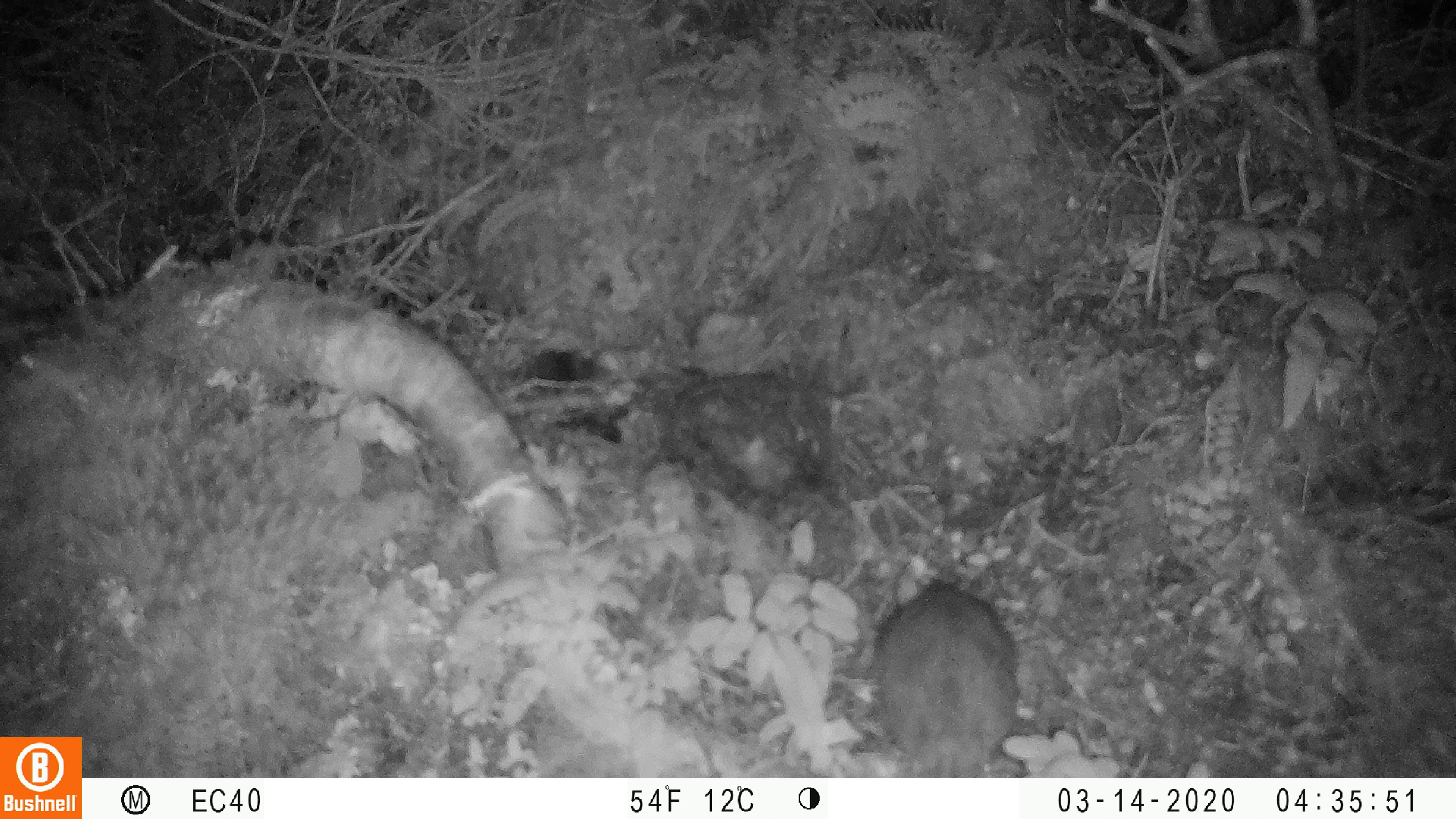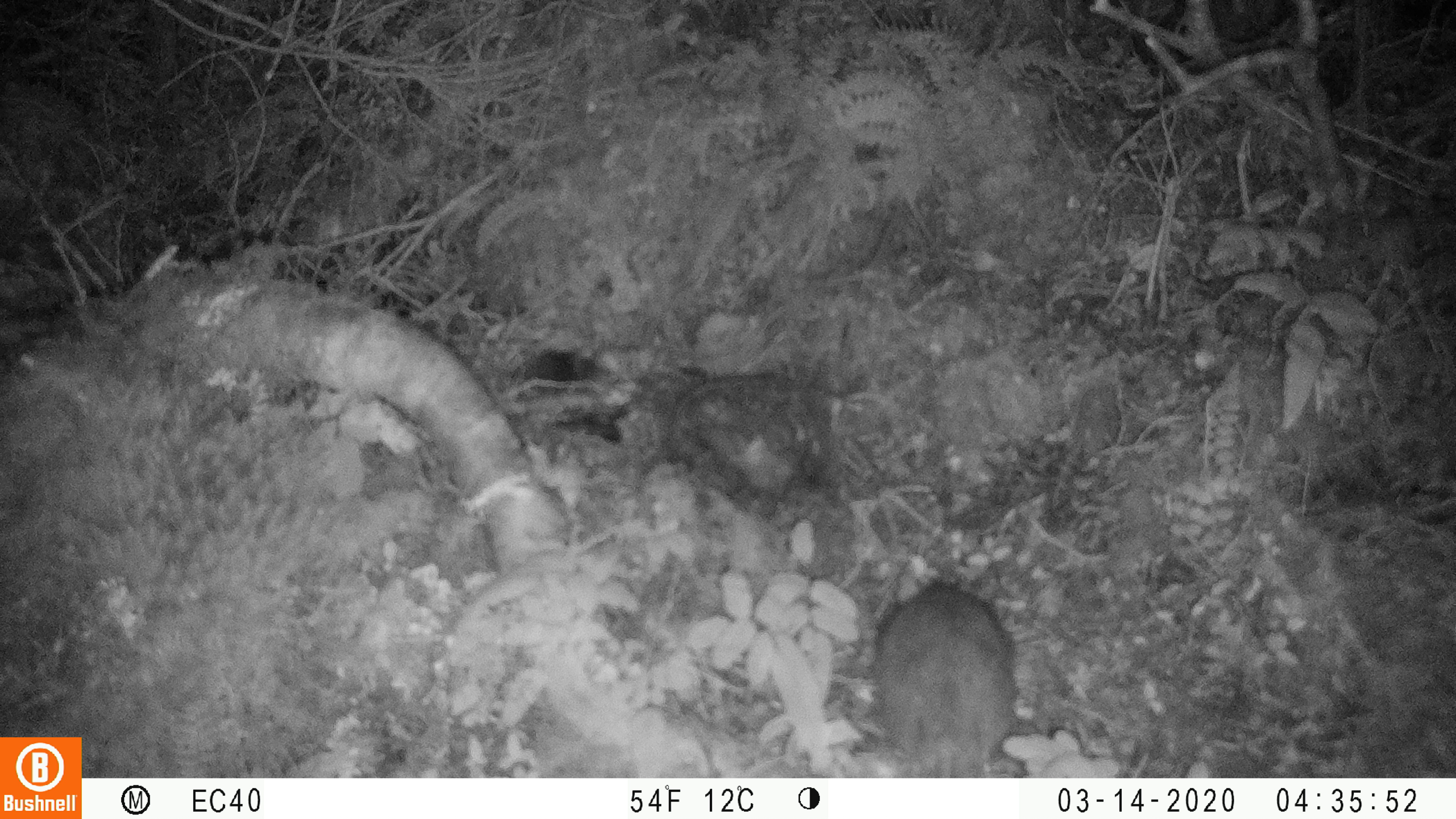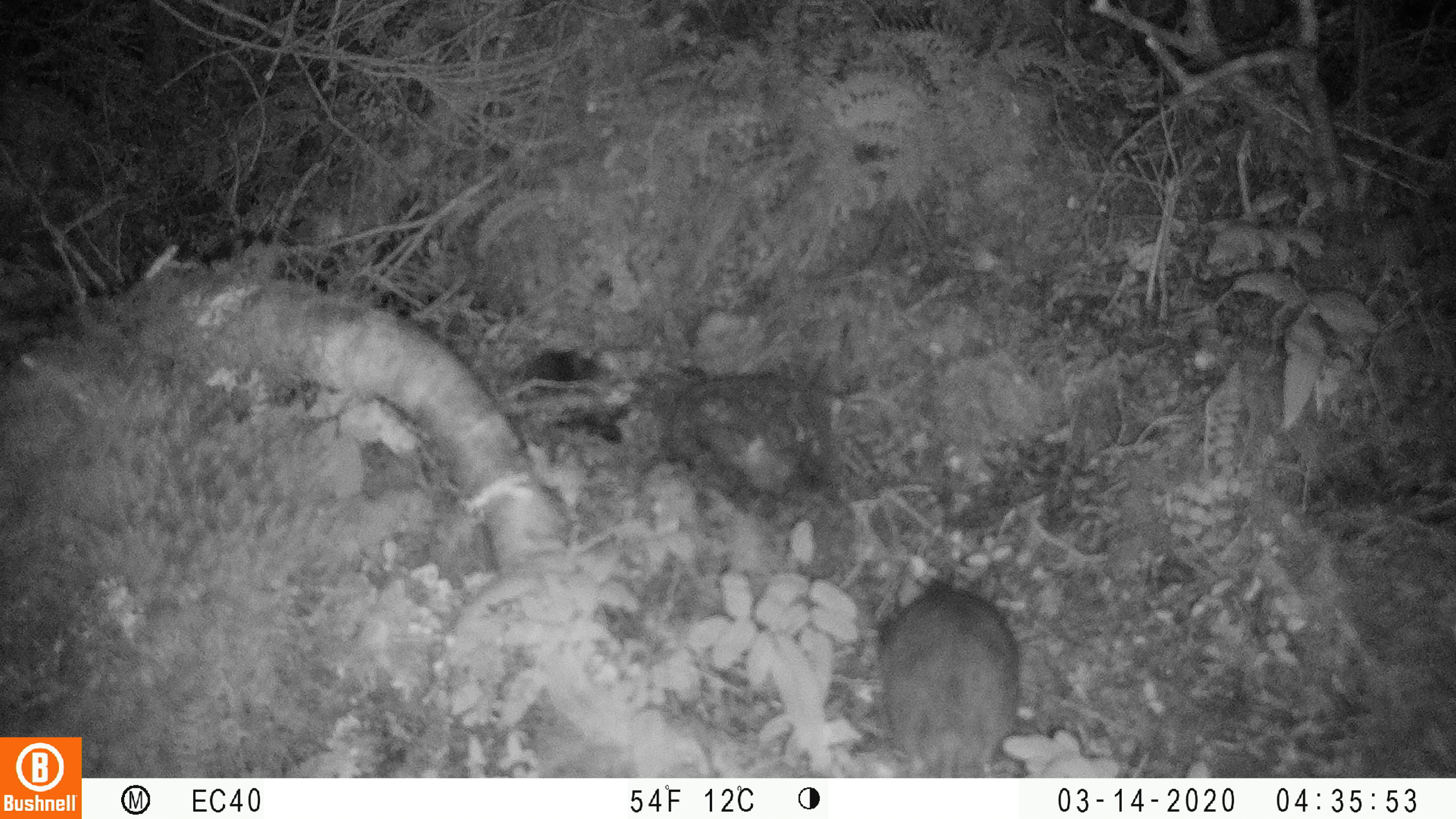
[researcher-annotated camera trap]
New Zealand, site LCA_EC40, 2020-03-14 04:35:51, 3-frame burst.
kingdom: Animalia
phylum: Chordata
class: Mammalia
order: Rodentia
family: Muridae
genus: Rattus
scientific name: Rattus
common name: rat